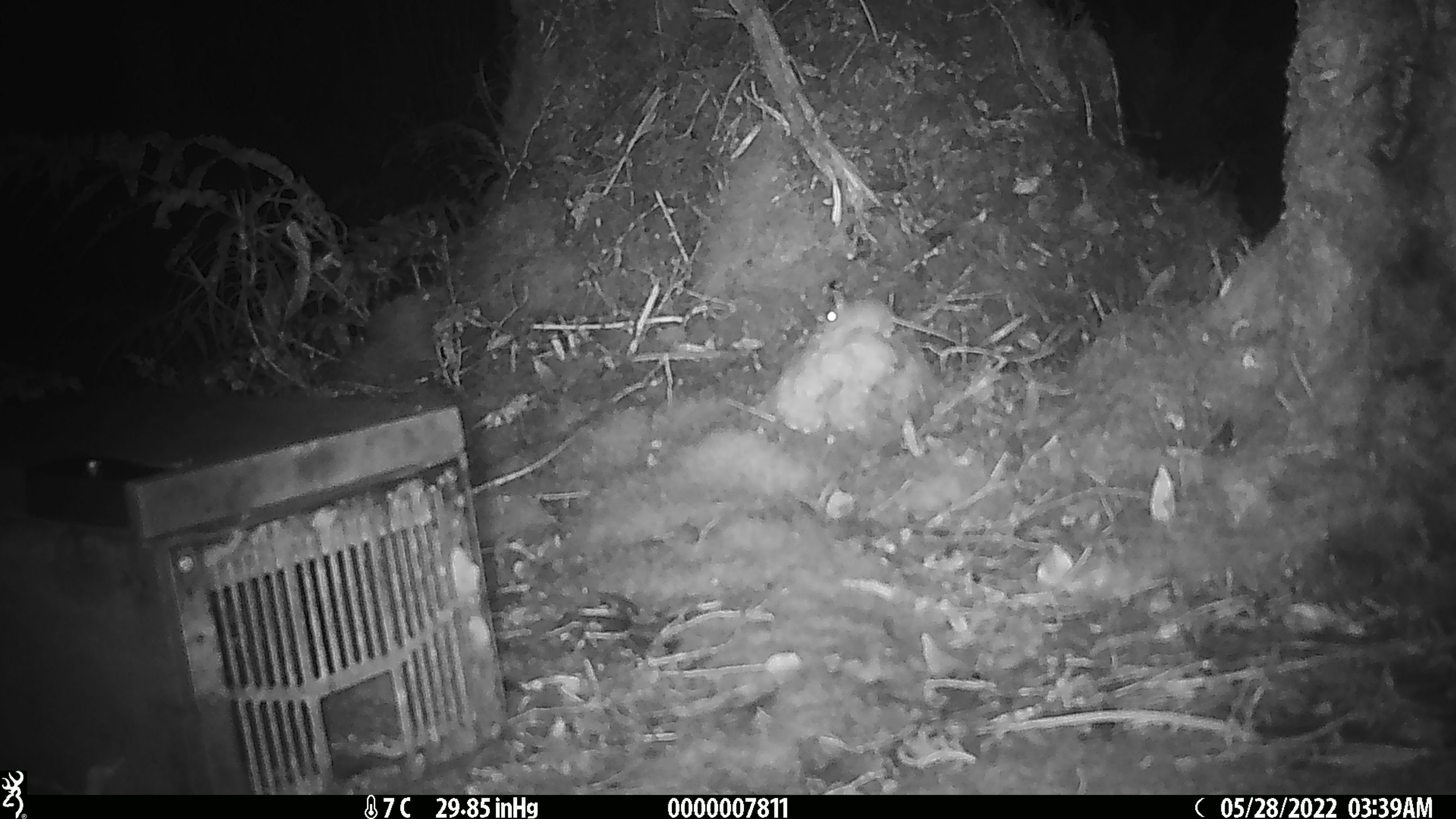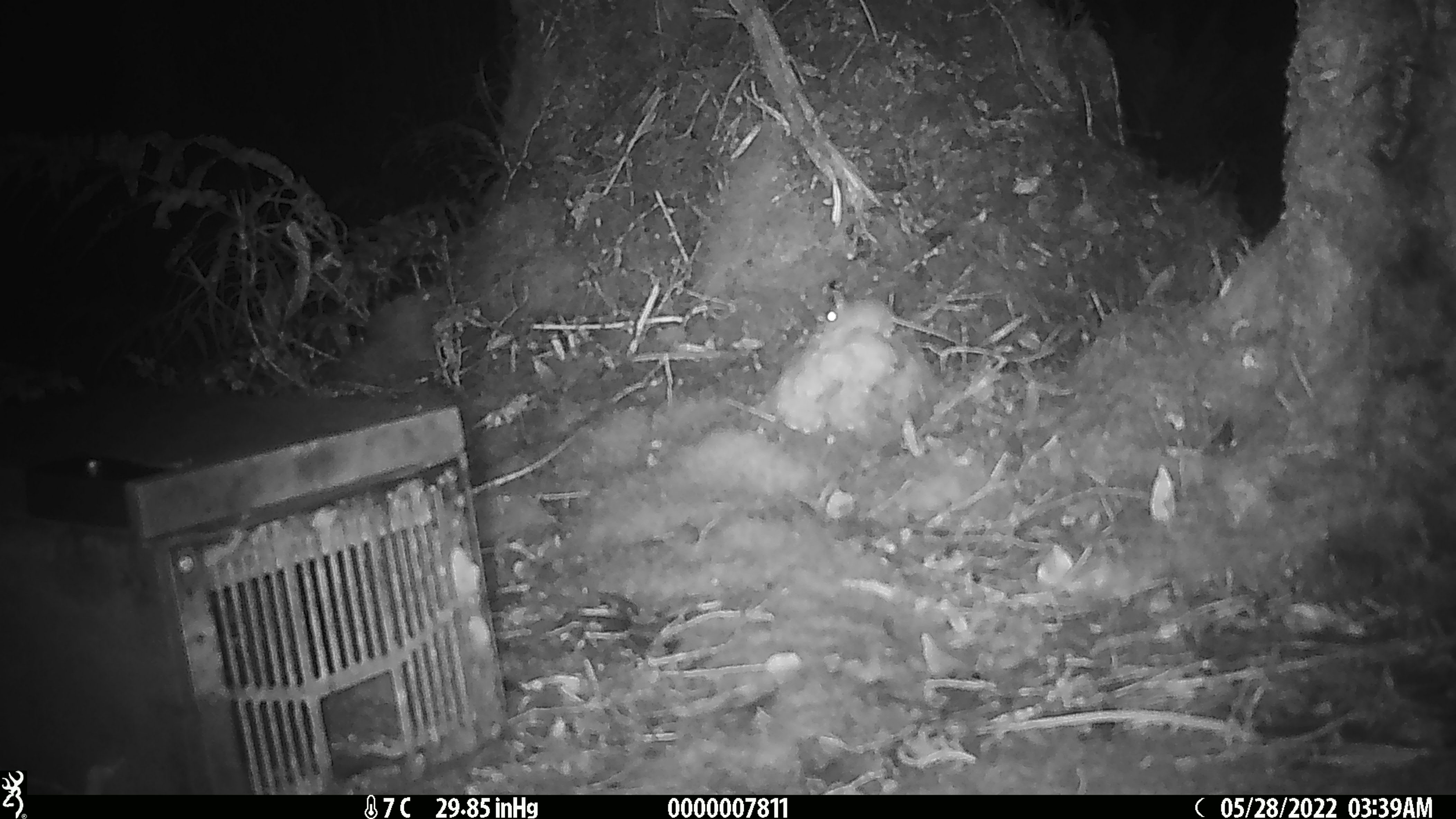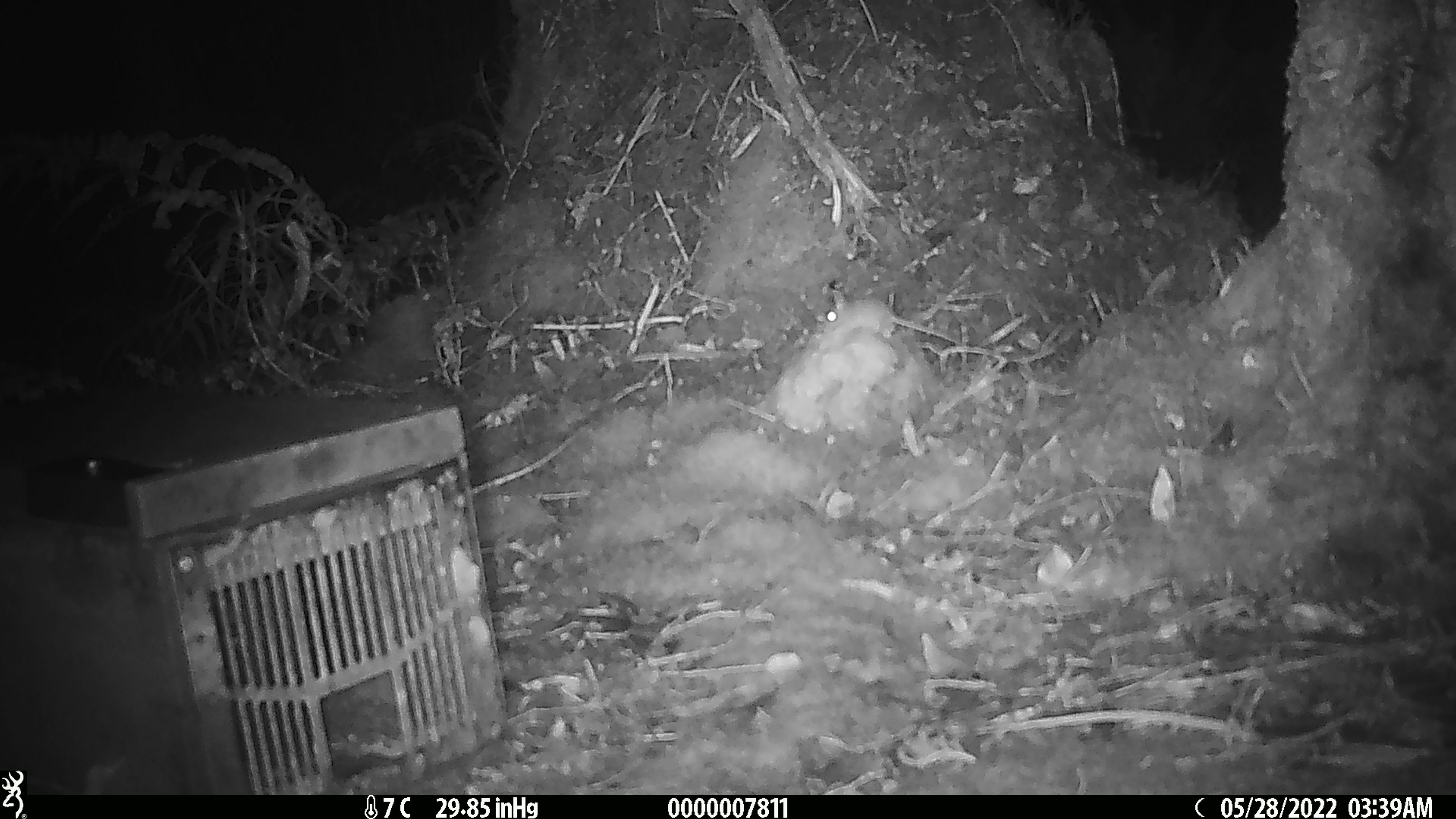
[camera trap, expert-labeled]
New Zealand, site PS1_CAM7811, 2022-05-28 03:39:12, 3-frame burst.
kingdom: Animalia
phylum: Chordata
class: Mammalia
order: Rodentia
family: Muridae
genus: Mus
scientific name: Mus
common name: mouse